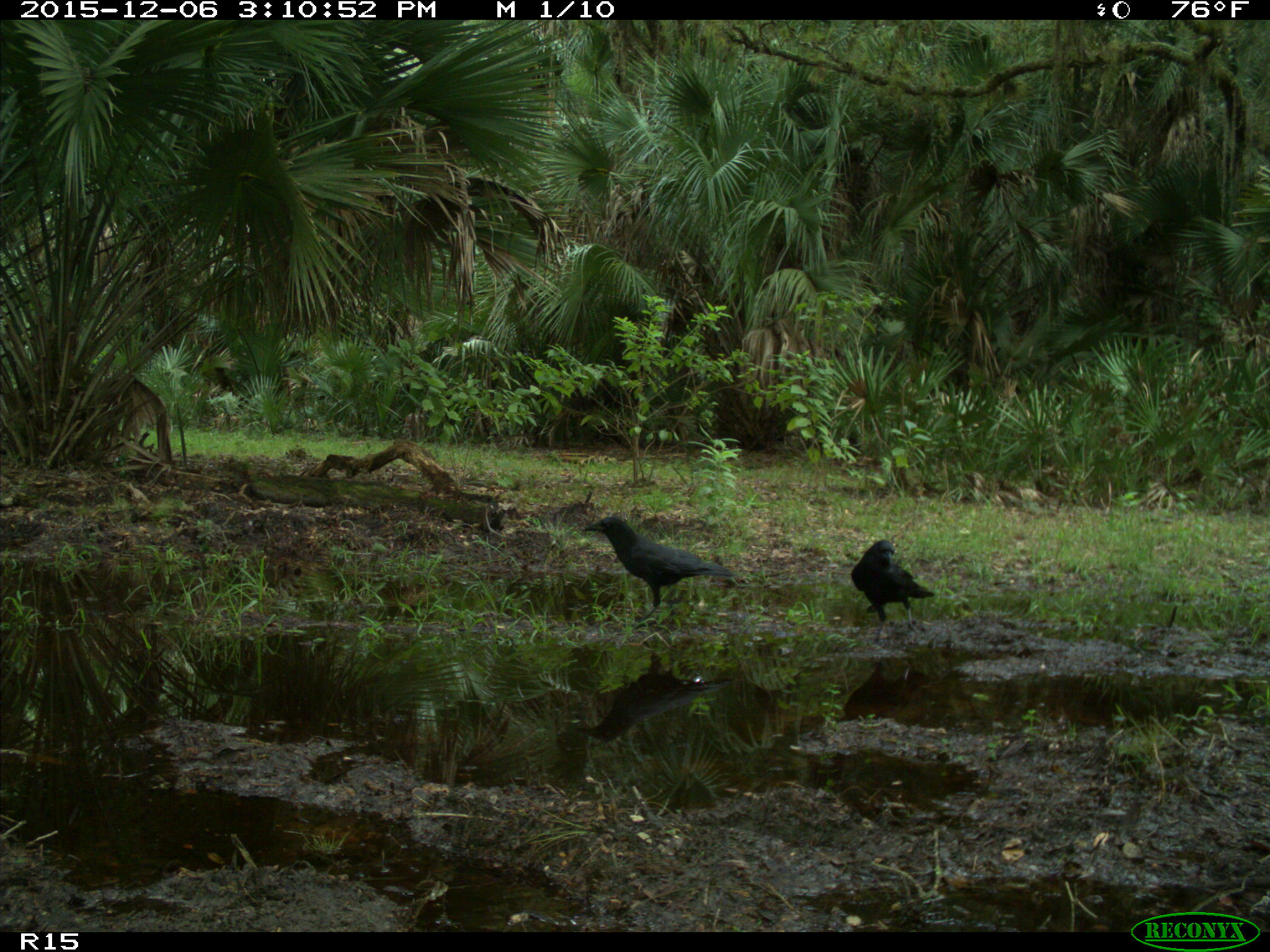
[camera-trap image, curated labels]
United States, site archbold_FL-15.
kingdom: Animalia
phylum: Chordata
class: Aves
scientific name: Aves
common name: birds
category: unidentified bird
Unidentified bird (birds) (Aves).